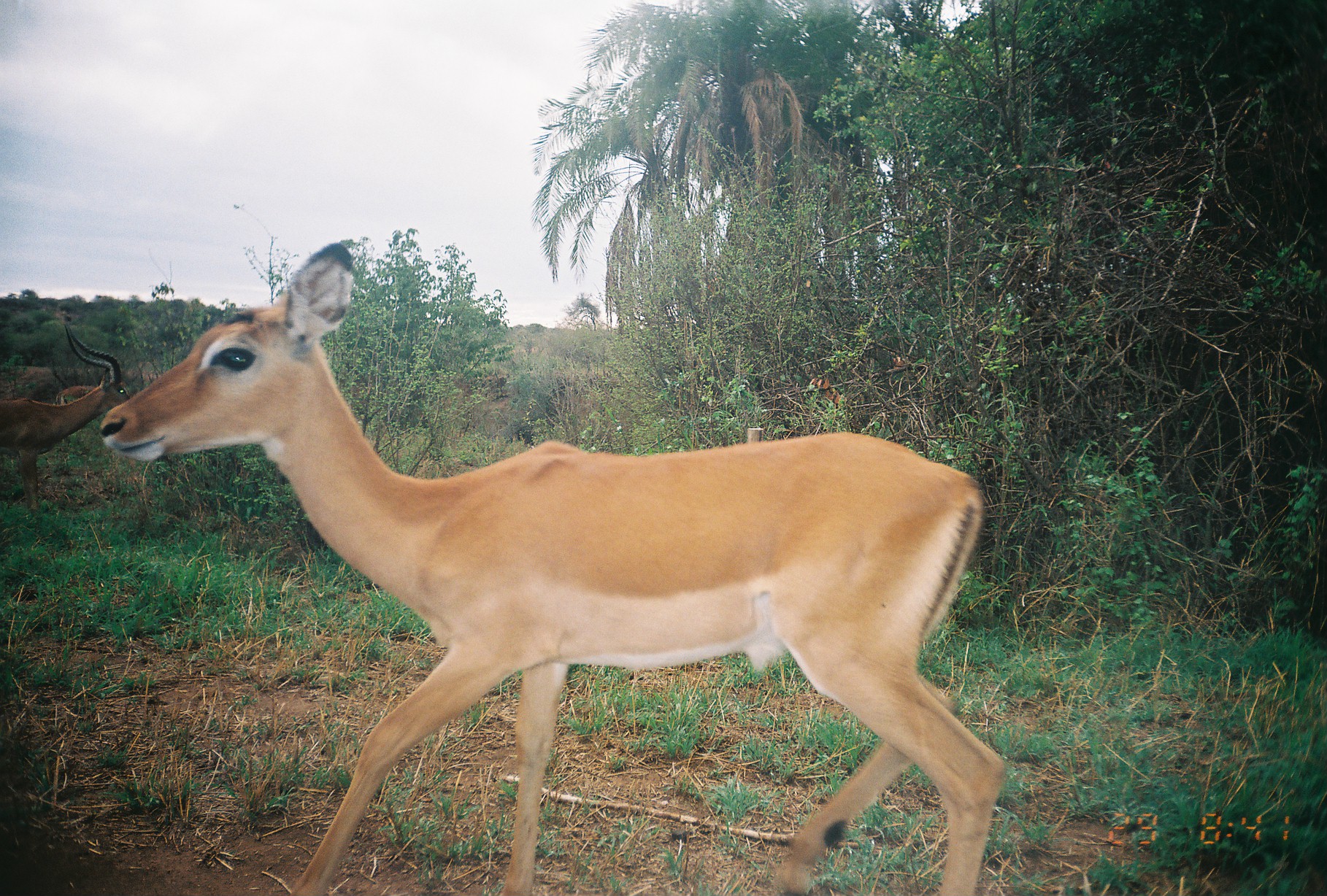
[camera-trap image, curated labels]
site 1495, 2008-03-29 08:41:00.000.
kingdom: Animalia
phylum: Chordata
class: Mammalia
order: Artiodactyla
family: Bovidae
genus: Aepyceros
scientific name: Aepyceros melampus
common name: impala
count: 3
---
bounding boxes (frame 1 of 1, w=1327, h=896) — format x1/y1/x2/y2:
aepyceros melampus: 93/240/1006/885; 1/320/132/519; 55/381/97/405